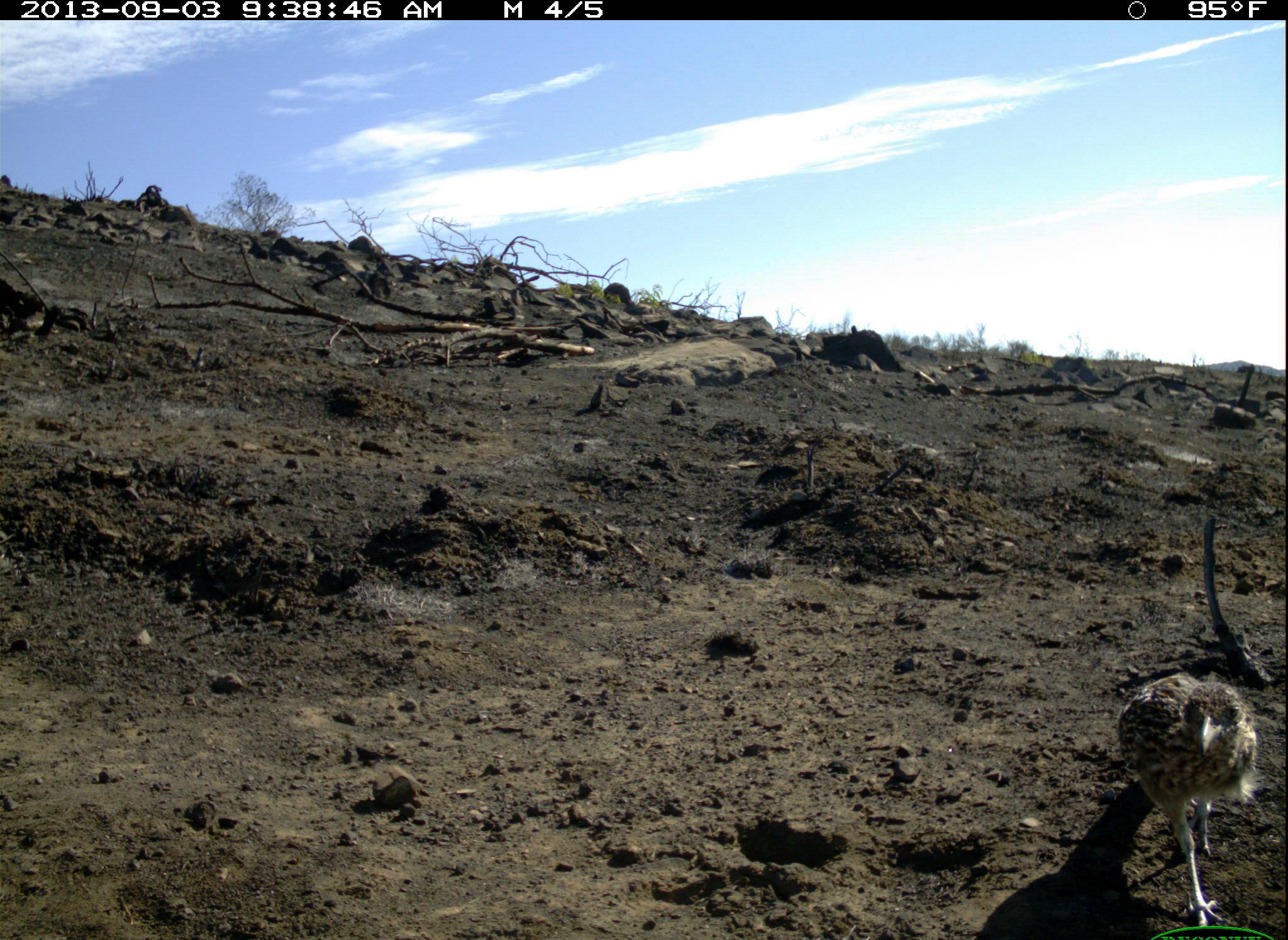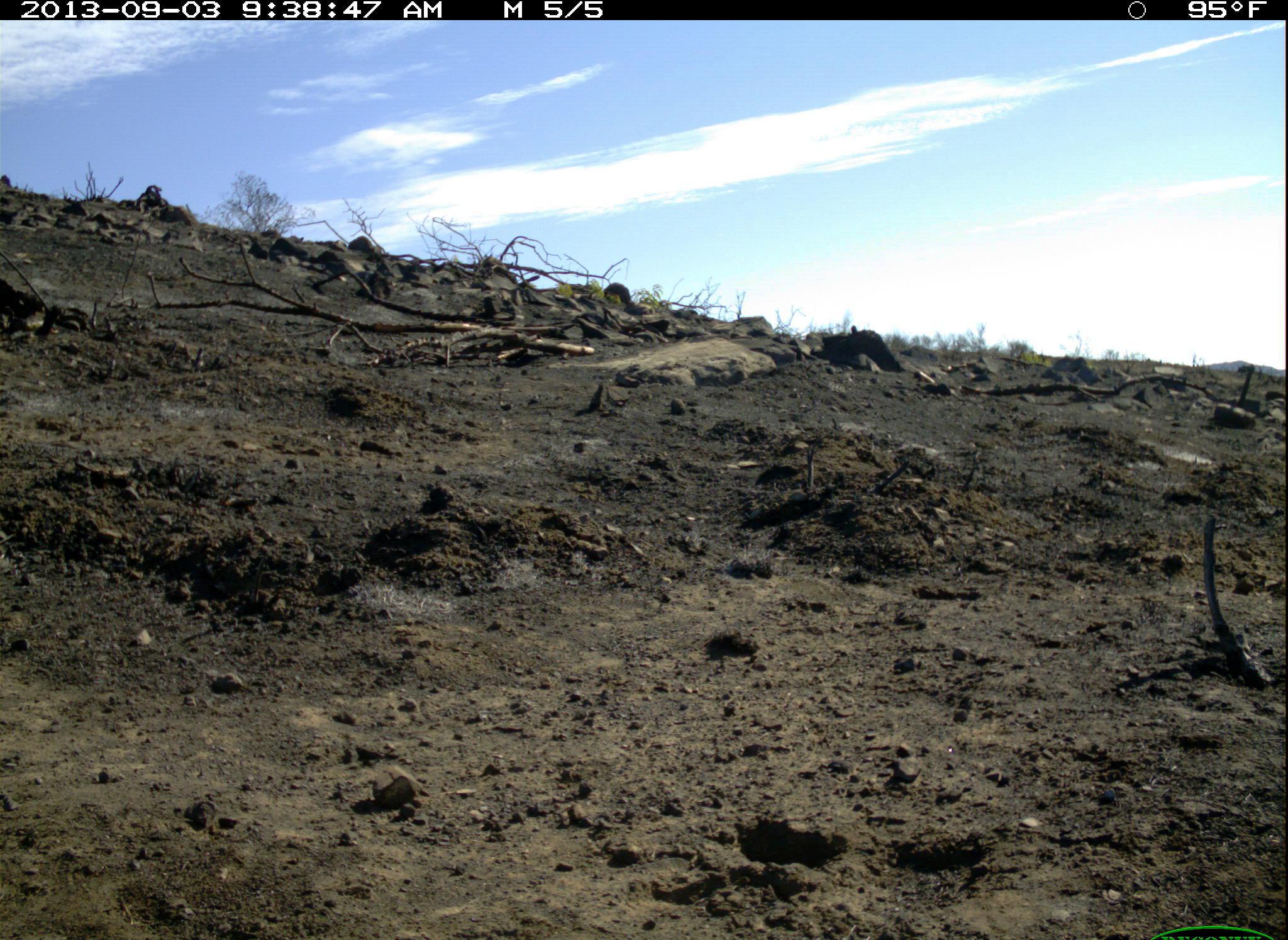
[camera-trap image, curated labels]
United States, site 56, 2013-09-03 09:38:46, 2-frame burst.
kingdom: Animalia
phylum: Chordata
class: Aves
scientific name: Aves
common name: bird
Bird (Aves).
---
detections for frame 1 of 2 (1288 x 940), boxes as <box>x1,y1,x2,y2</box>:
bird: <box>1111,669,1258,926</box>